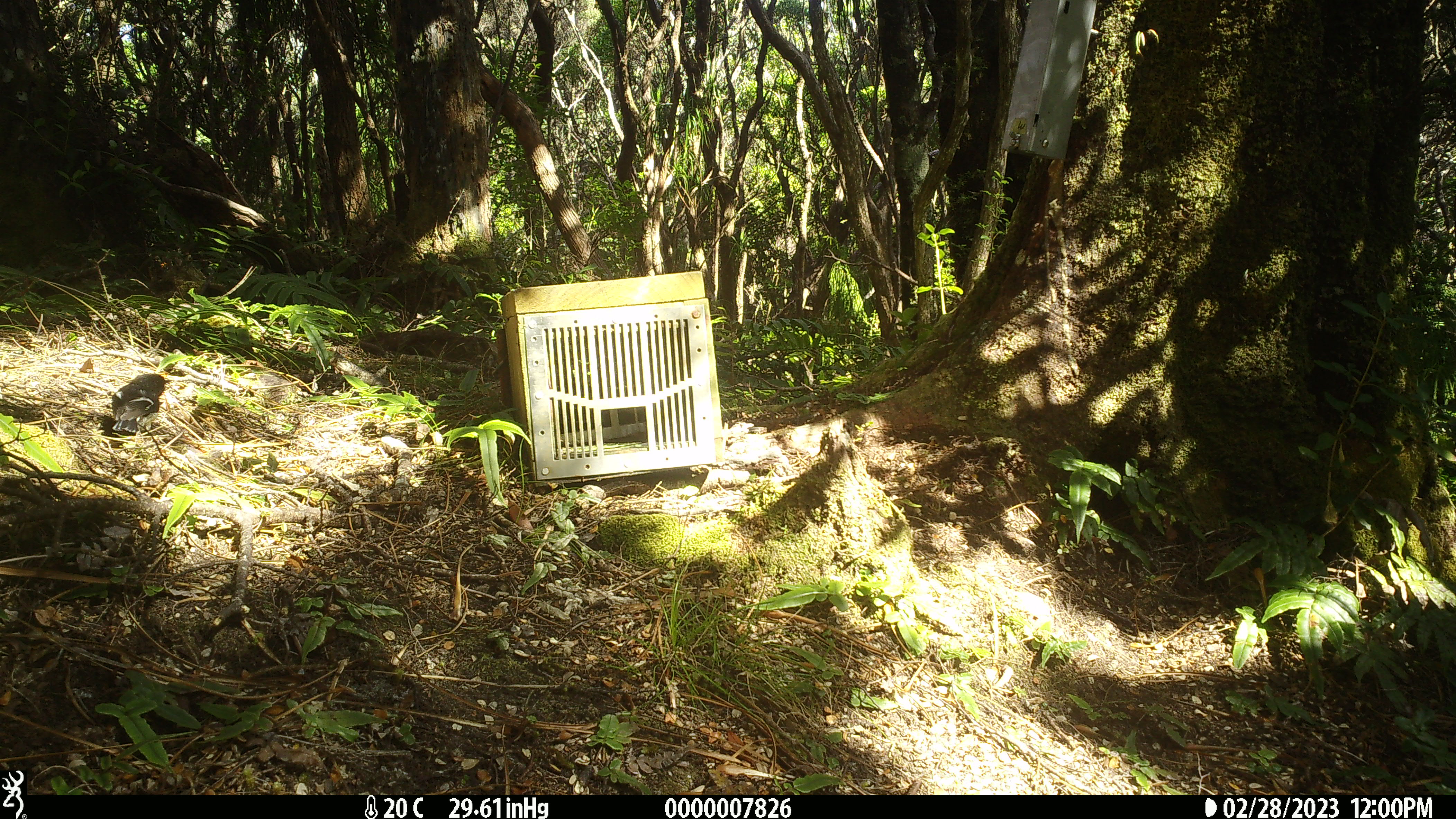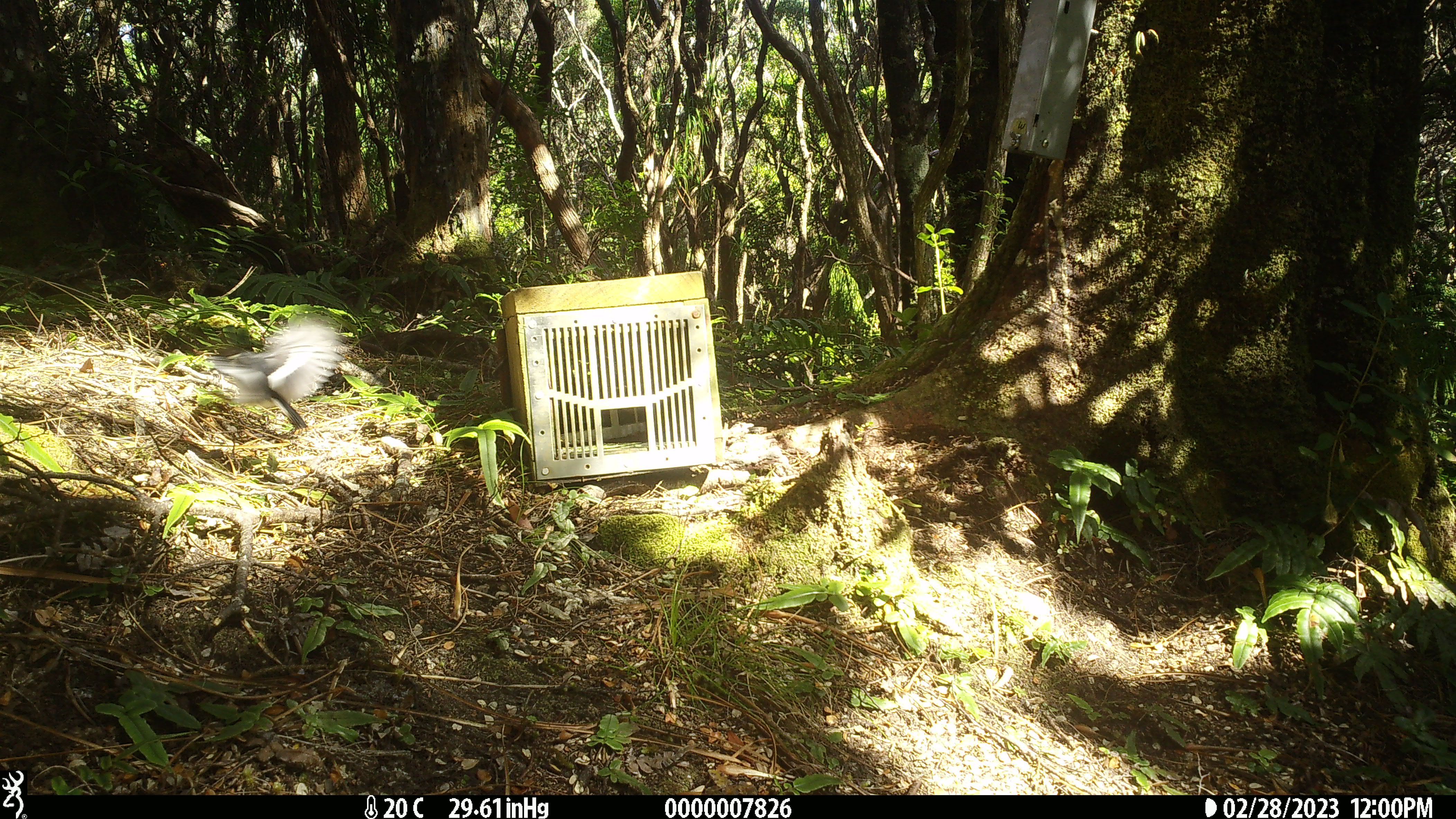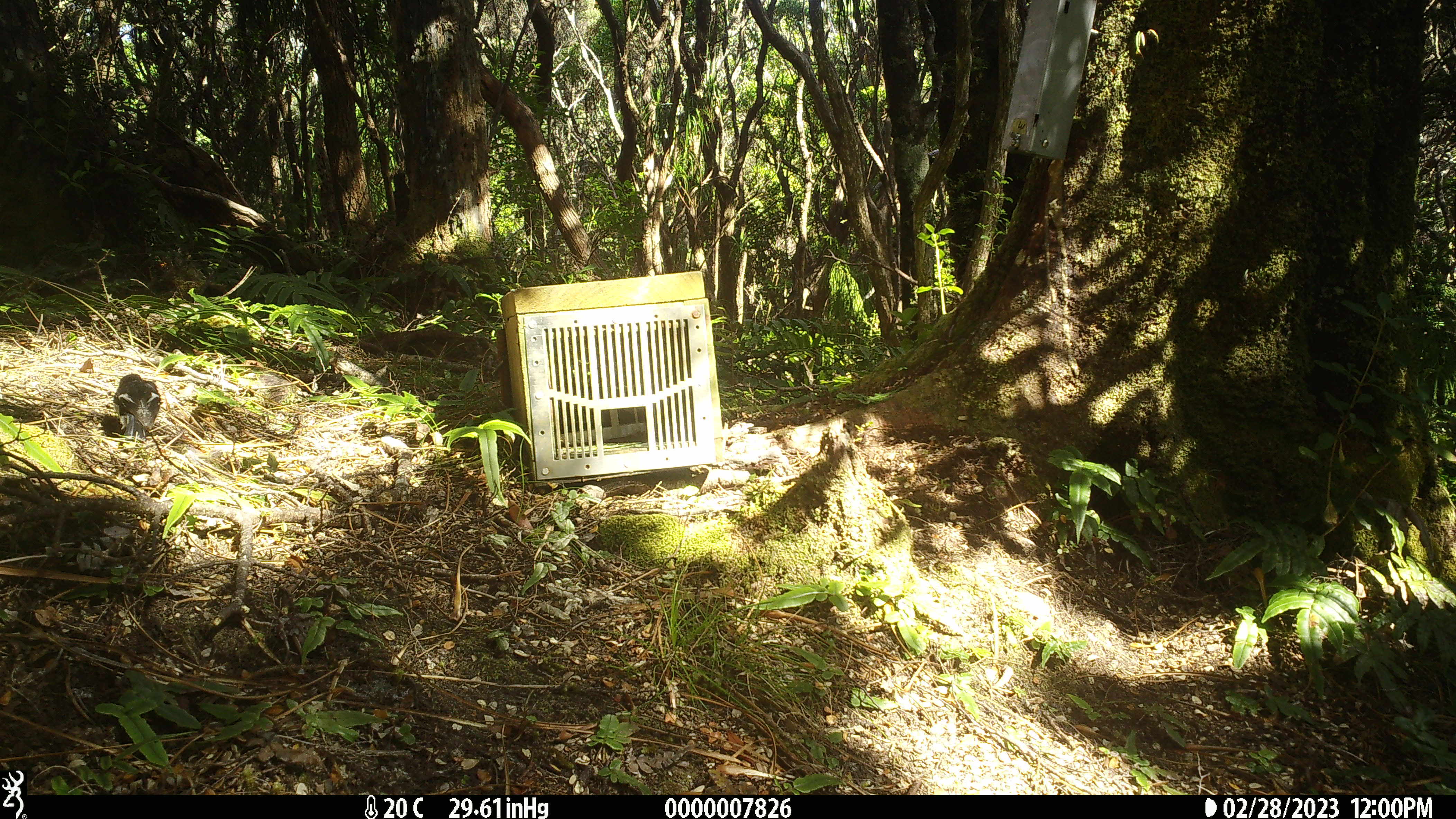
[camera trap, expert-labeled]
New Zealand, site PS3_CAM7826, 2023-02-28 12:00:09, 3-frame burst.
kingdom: Animalia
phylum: Chordata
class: Aves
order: Passeriformes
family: Petroicidae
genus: Petroica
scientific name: Petroica macrocephala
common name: tomtit